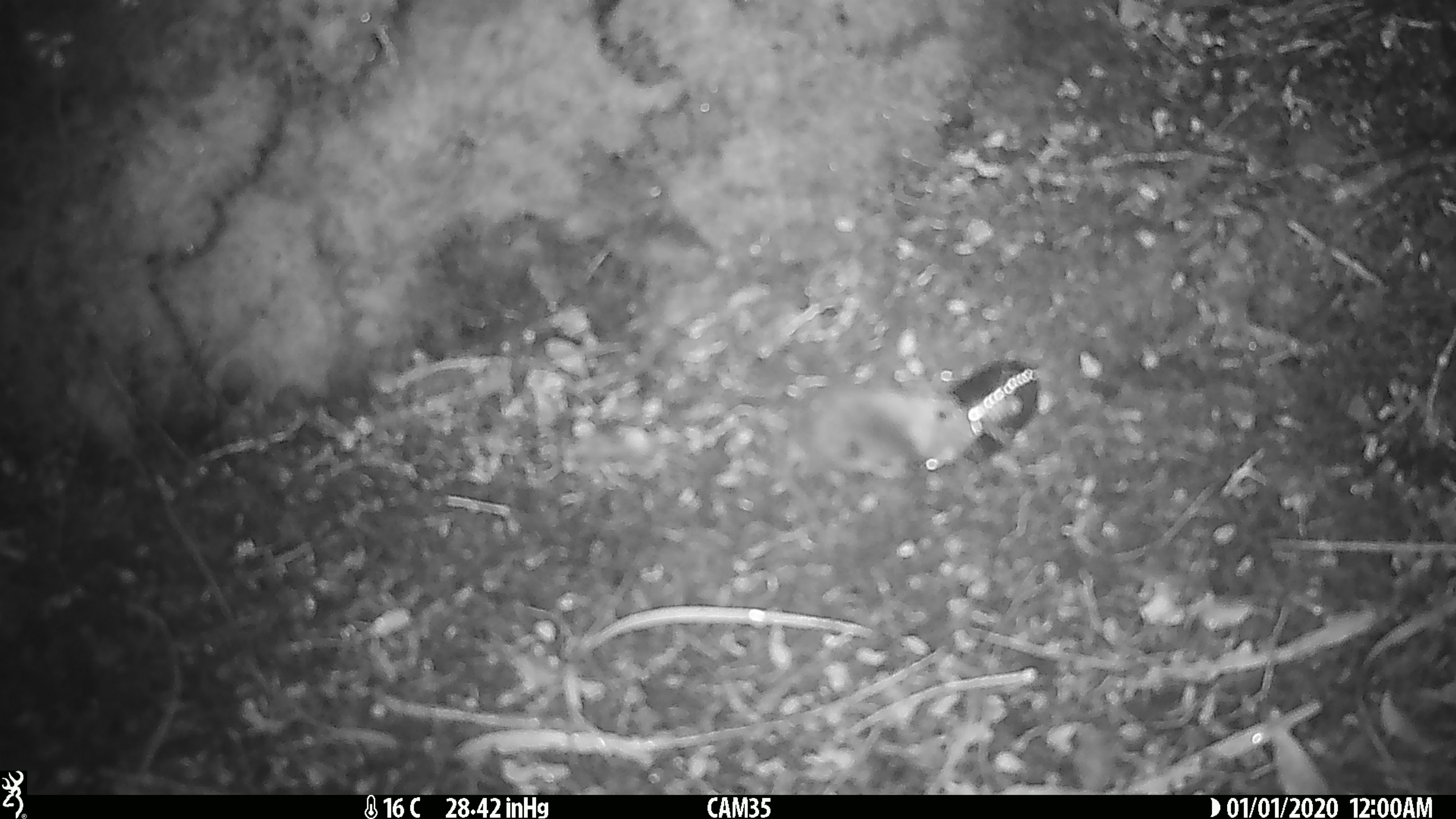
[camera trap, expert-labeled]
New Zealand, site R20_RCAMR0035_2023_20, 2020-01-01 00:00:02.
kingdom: Animalia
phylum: Chordata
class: Mammalia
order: Rodentia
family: Muridae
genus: Mus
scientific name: Mus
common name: mouse